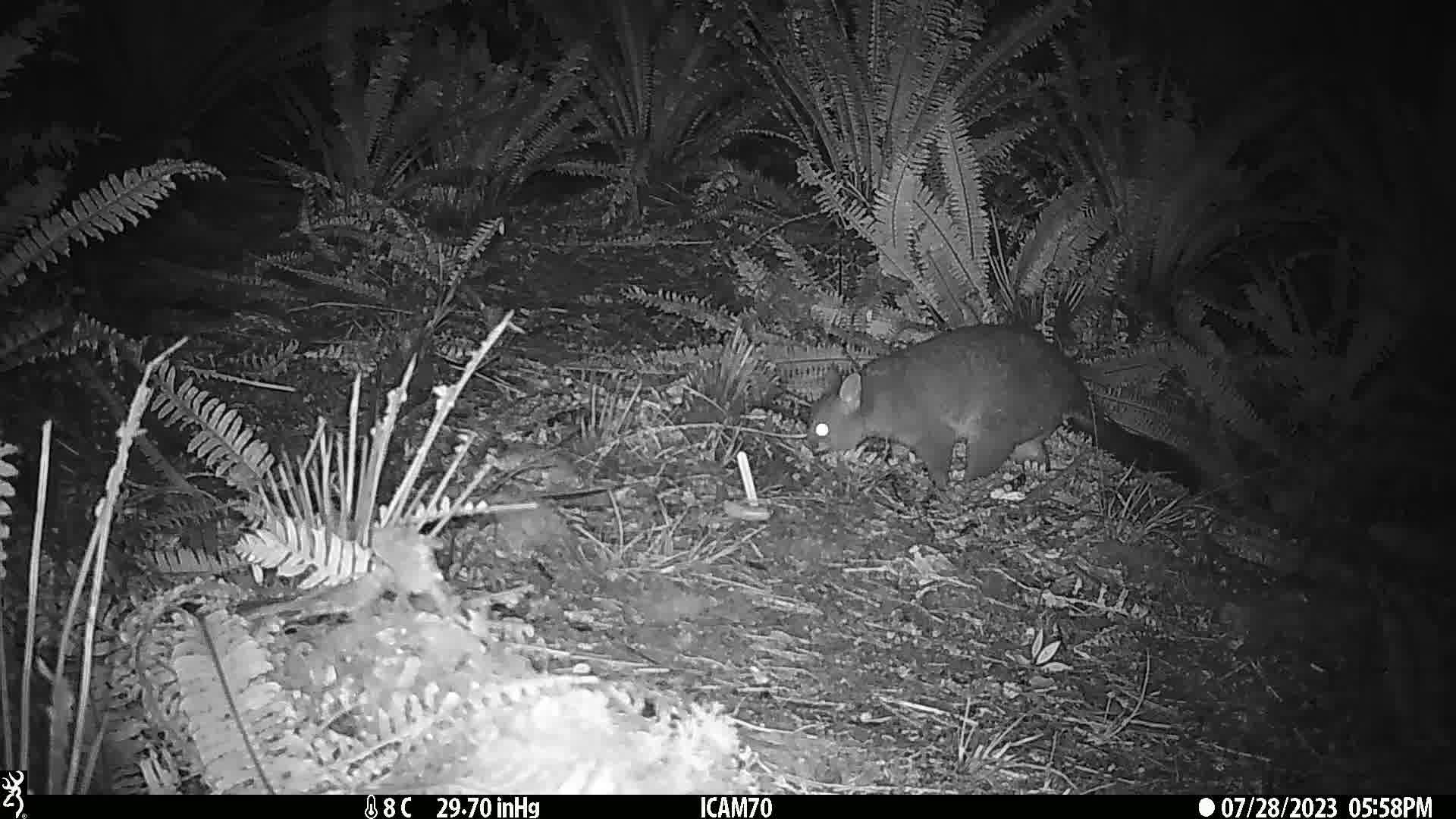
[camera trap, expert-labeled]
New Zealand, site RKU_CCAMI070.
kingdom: Animalia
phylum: Chordata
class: Mammalia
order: Diprotodontia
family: Phalangeridae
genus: Trichosurus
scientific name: Trichosurus vulpecula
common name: common brushtail possum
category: possum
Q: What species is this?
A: Possum (common brushtail possum) (Trichosurus vulpecula).